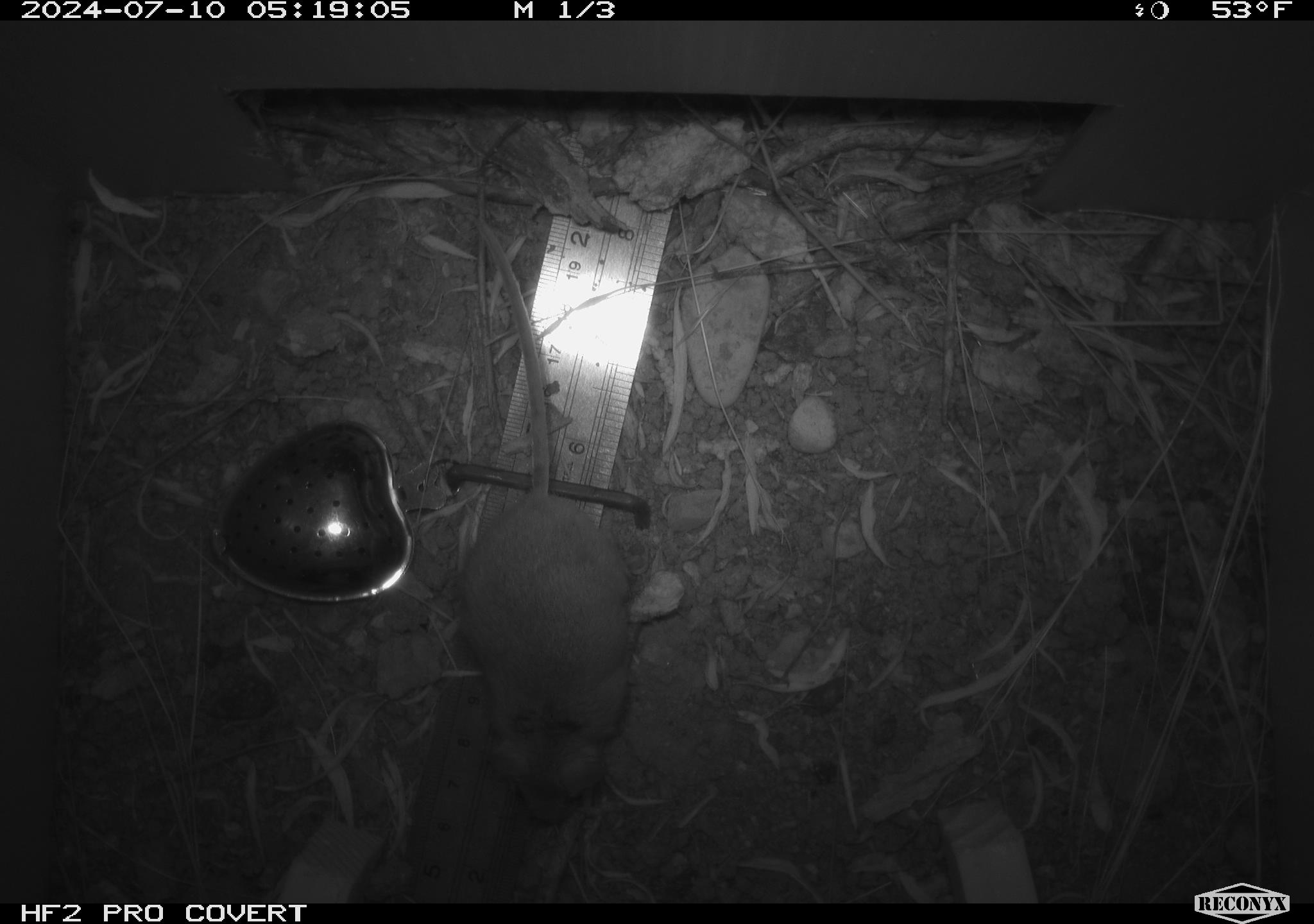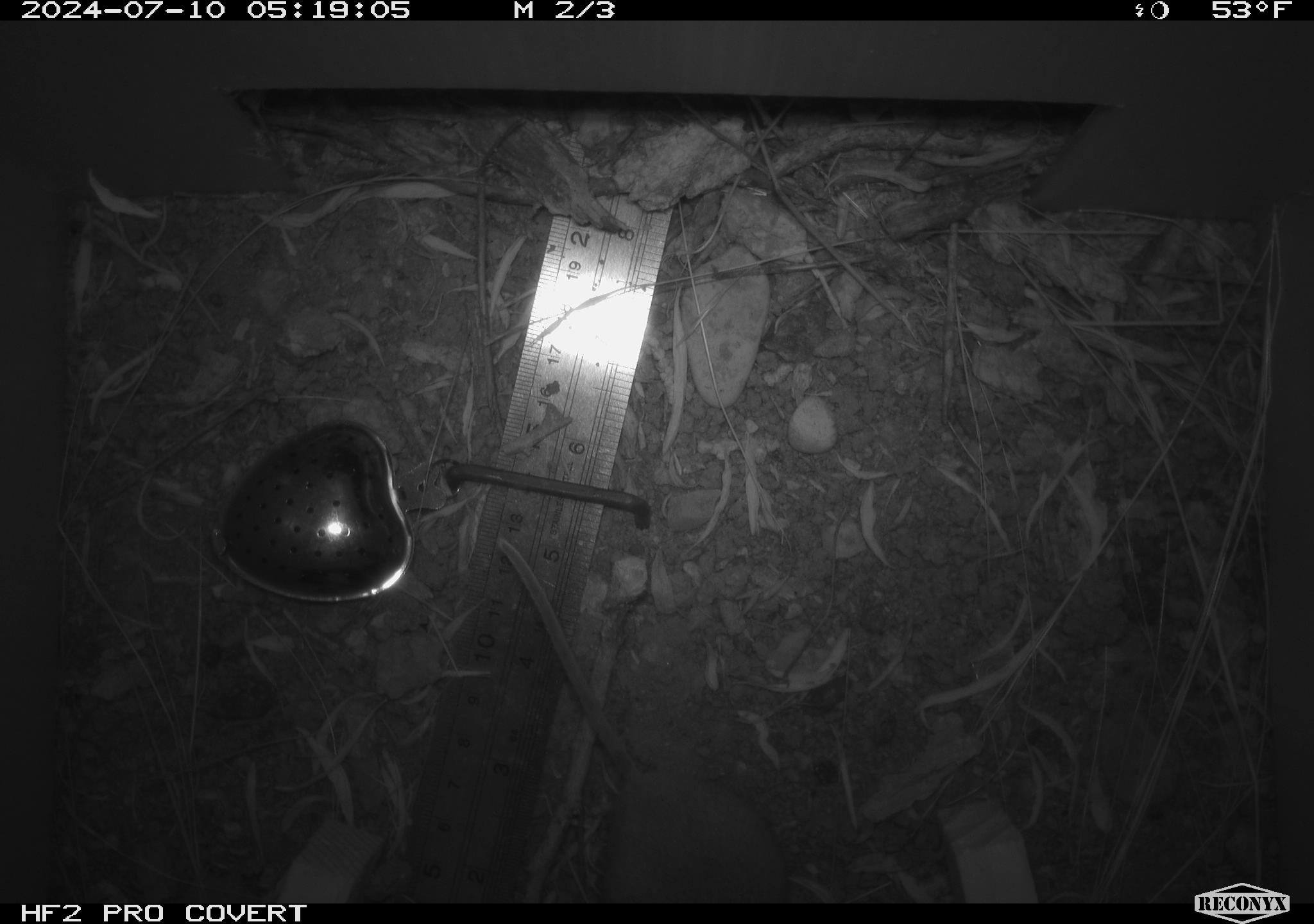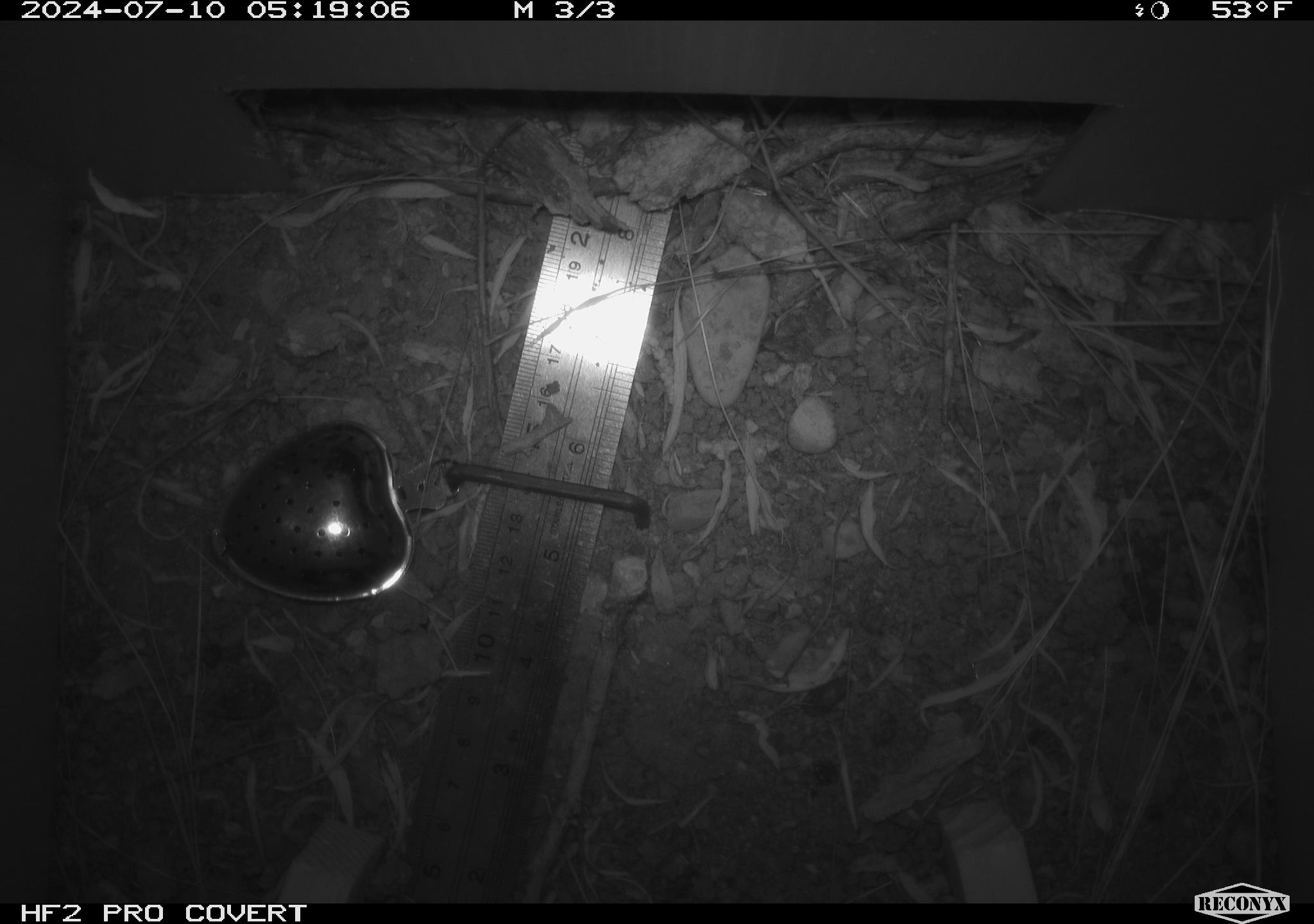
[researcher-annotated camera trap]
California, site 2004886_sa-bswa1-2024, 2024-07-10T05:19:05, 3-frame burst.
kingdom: Animalia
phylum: Chordata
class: Mammalia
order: Rodentia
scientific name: Rodentia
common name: mouse species